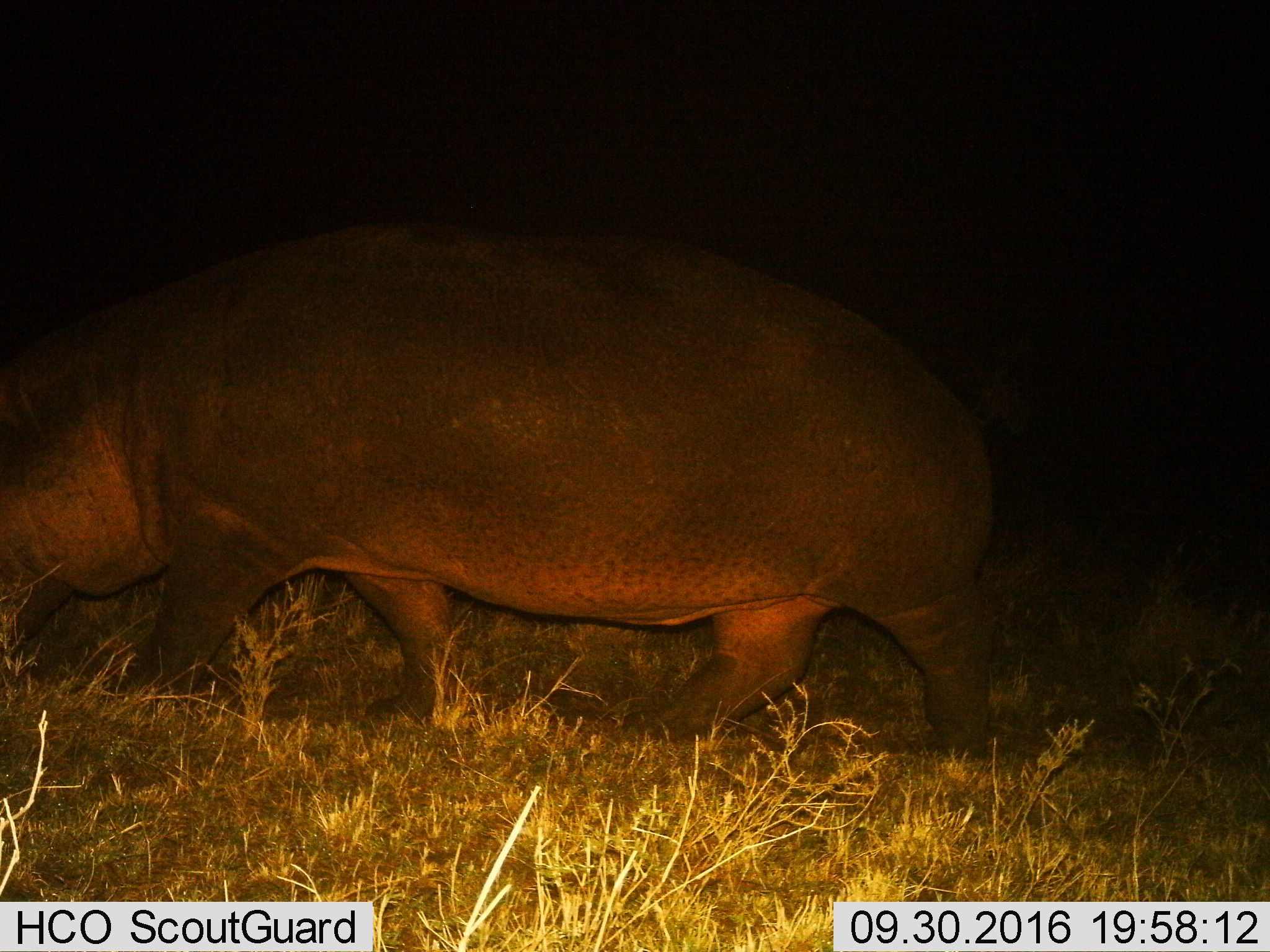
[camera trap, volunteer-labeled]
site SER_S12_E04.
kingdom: Animalia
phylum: Chordata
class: Mammalia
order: Artiodactyla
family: Hippopotamidae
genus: Hippopotamus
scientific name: Hippopotamus amphibius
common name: hippopotamus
Hippopotamus (Hippopotamus amphibius), count 1. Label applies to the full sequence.